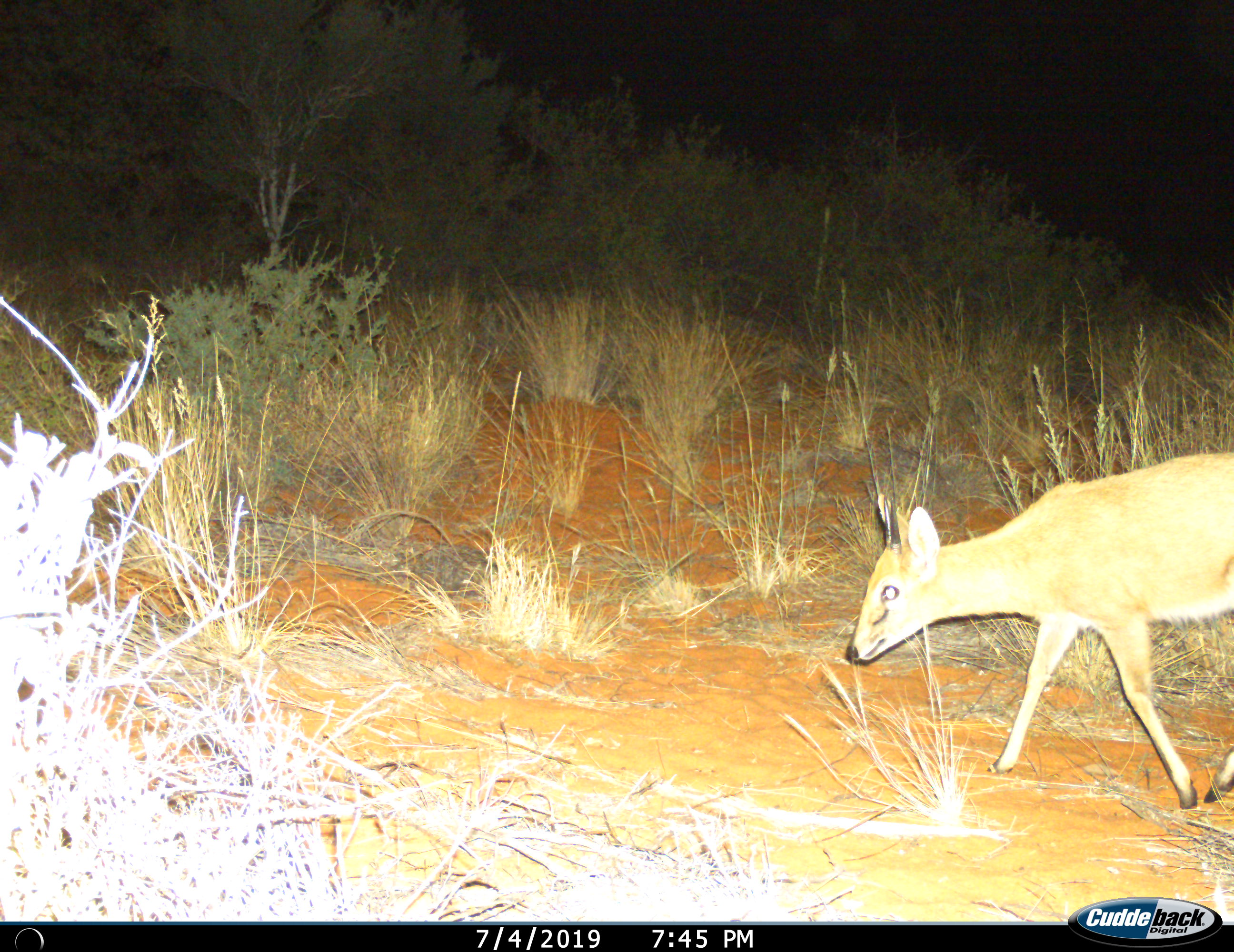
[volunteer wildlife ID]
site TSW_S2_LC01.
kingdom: Animalia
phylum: Chordata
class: Mammalia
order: Artiodactyla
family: Bovidae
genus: Sylvicapra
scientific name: Sylvicapra grimmia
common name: common duiker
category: duikercommongrey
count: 1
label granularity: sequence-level